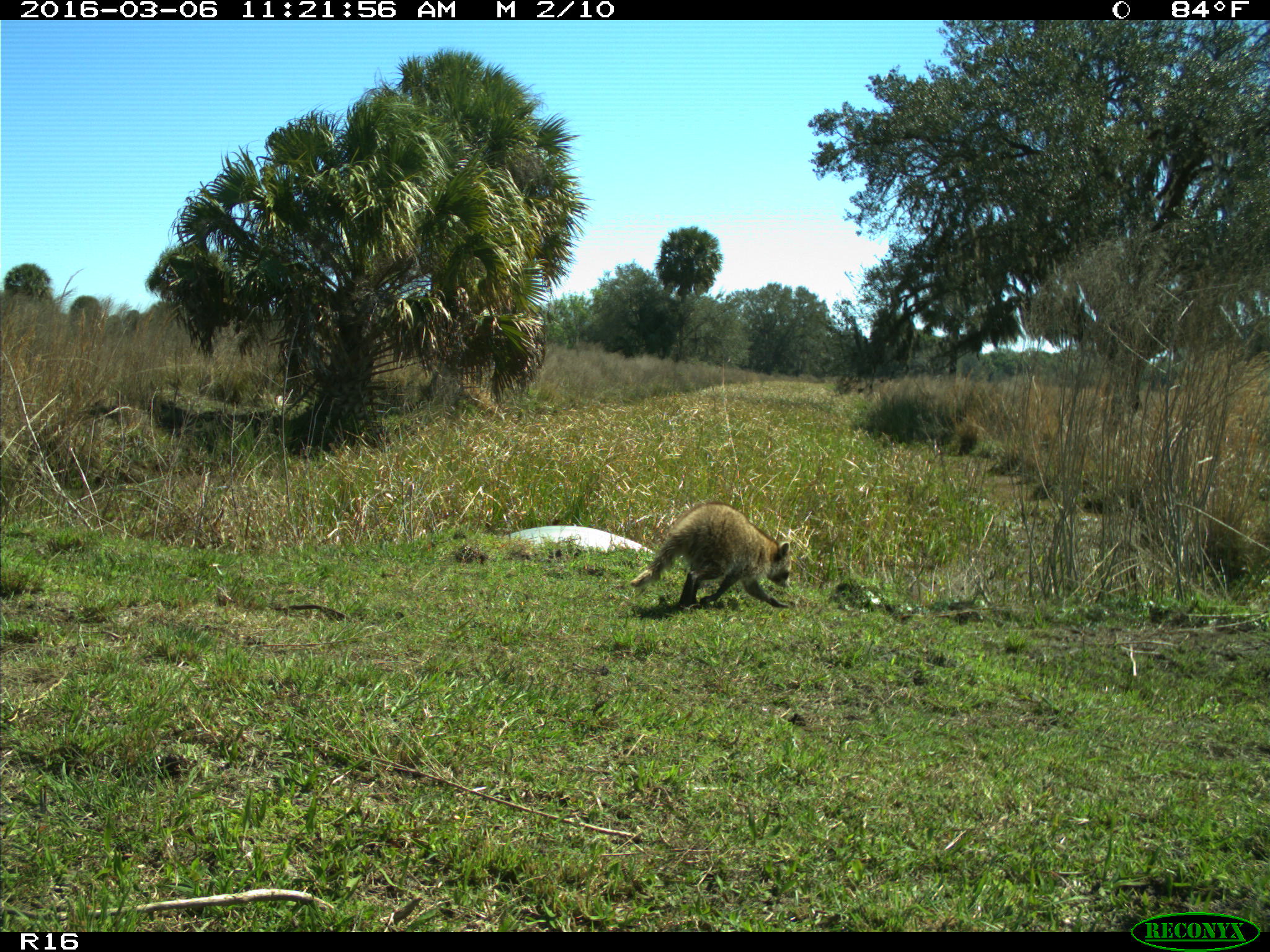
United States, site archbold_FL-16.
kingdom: Animalia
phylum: Chordata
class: Mammalia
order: Carnivora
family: Procyonidae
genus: Procyon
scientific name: Procyon lotor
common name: common raccoon